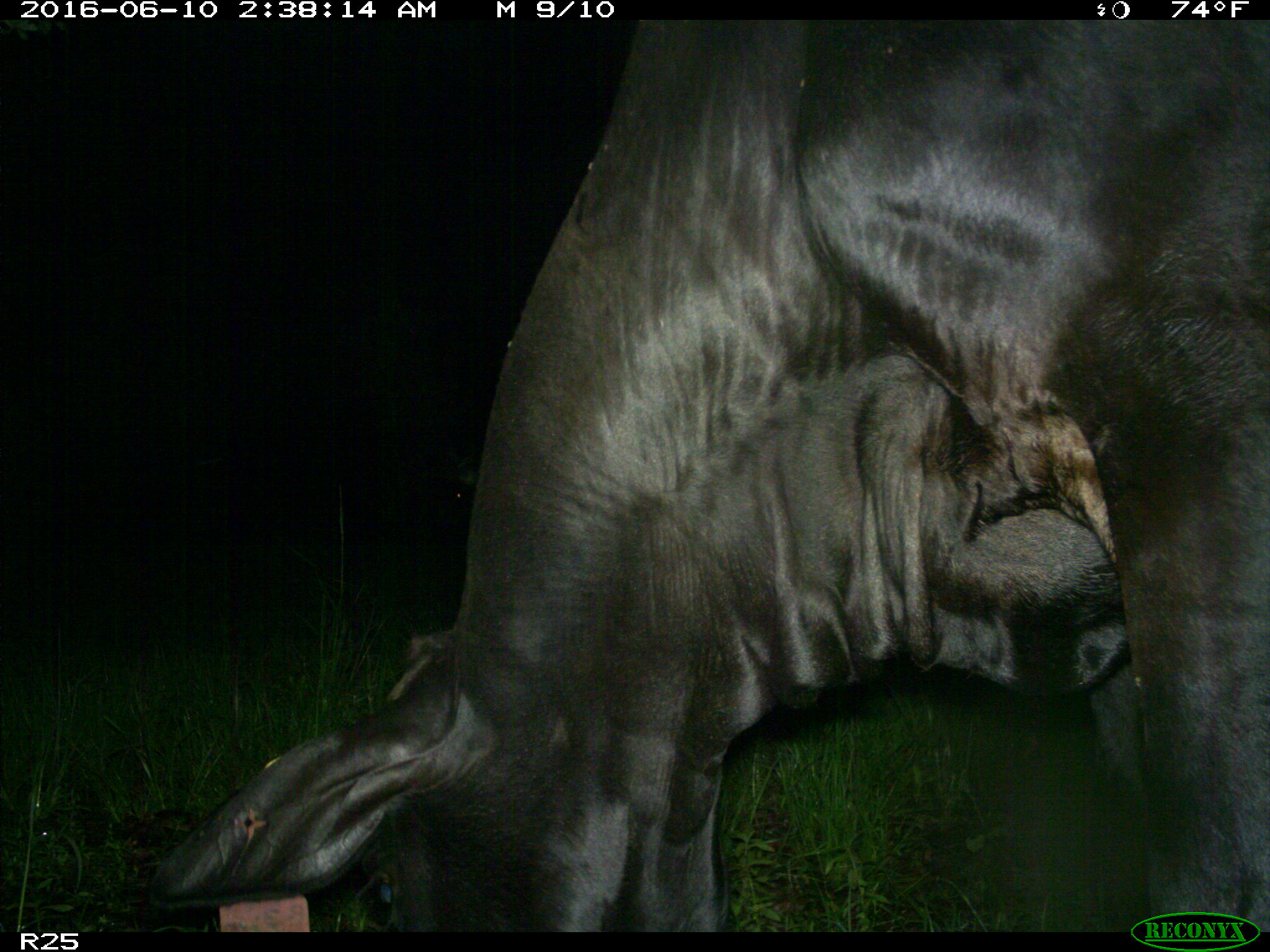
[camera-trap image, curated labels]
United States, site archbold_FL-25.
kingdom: Animalia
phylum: Chordata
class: Mammalia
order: Artiodactyla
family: Bovidae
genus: Bos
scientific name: Bos taurus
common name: domestic cow